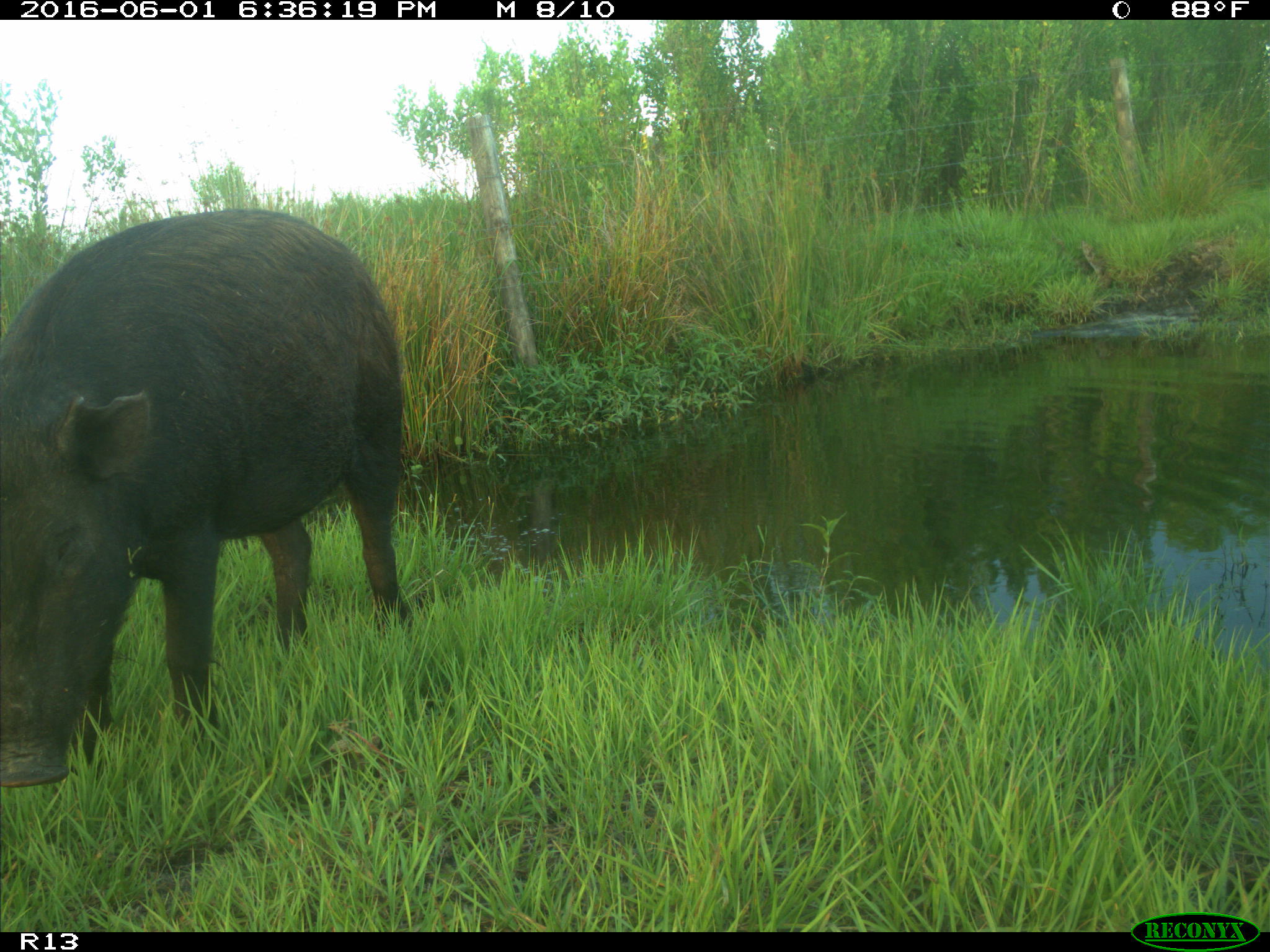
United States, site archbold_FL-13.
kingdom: Animalia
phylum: Chordata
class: Mammalia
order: Artiodactyla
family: Suidae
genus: Sus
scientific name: Sus scrofa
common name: wild boar